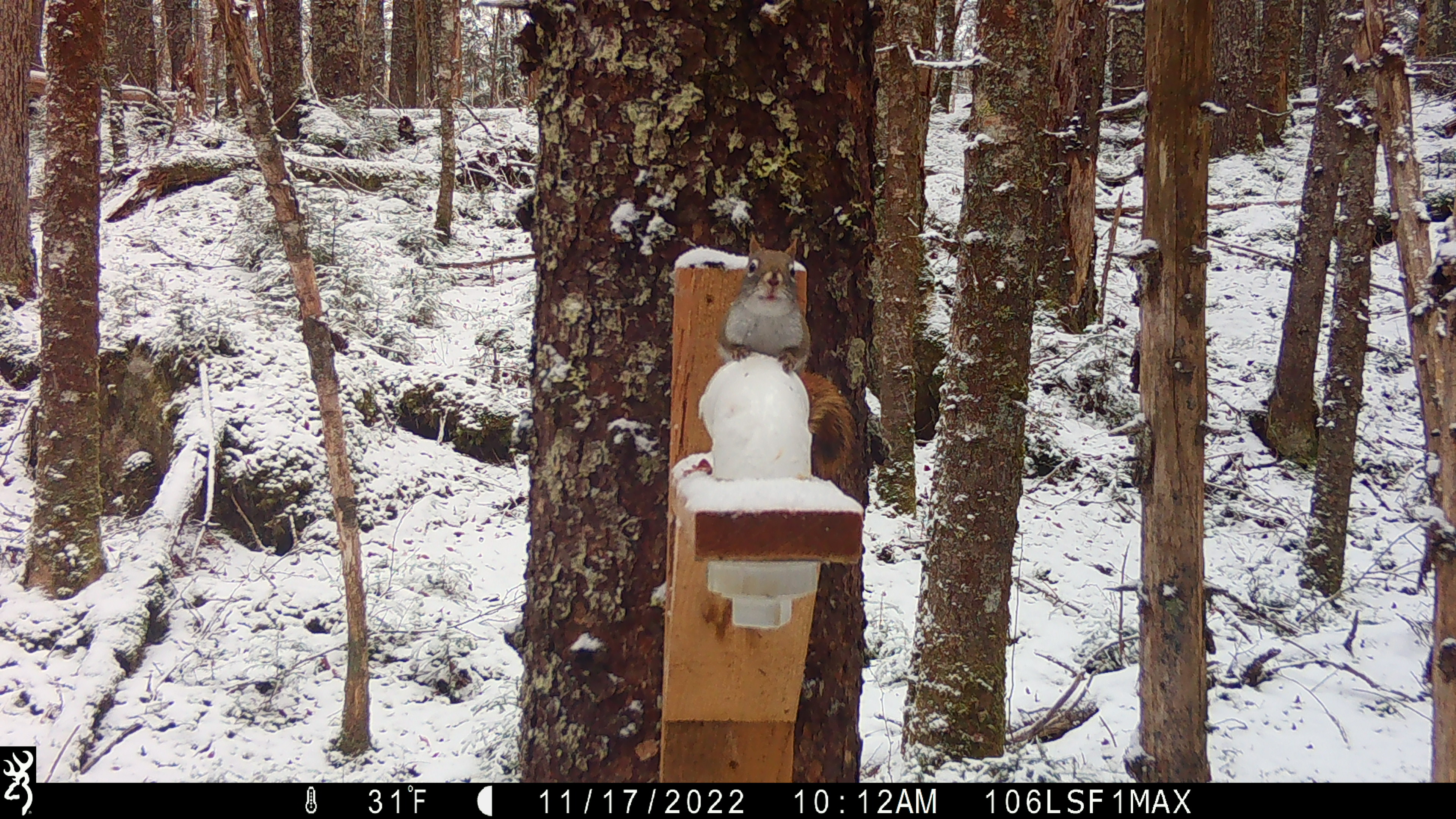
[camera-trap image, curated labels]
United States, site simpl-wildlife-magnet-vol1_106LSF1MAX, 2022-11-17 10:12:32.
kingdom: Animalia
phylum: Chordata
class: Mammalia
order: Rodentia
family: Sciuridae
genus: Tamiasciurus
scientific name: Tamiasciurus hudsonicus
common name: red squirrel